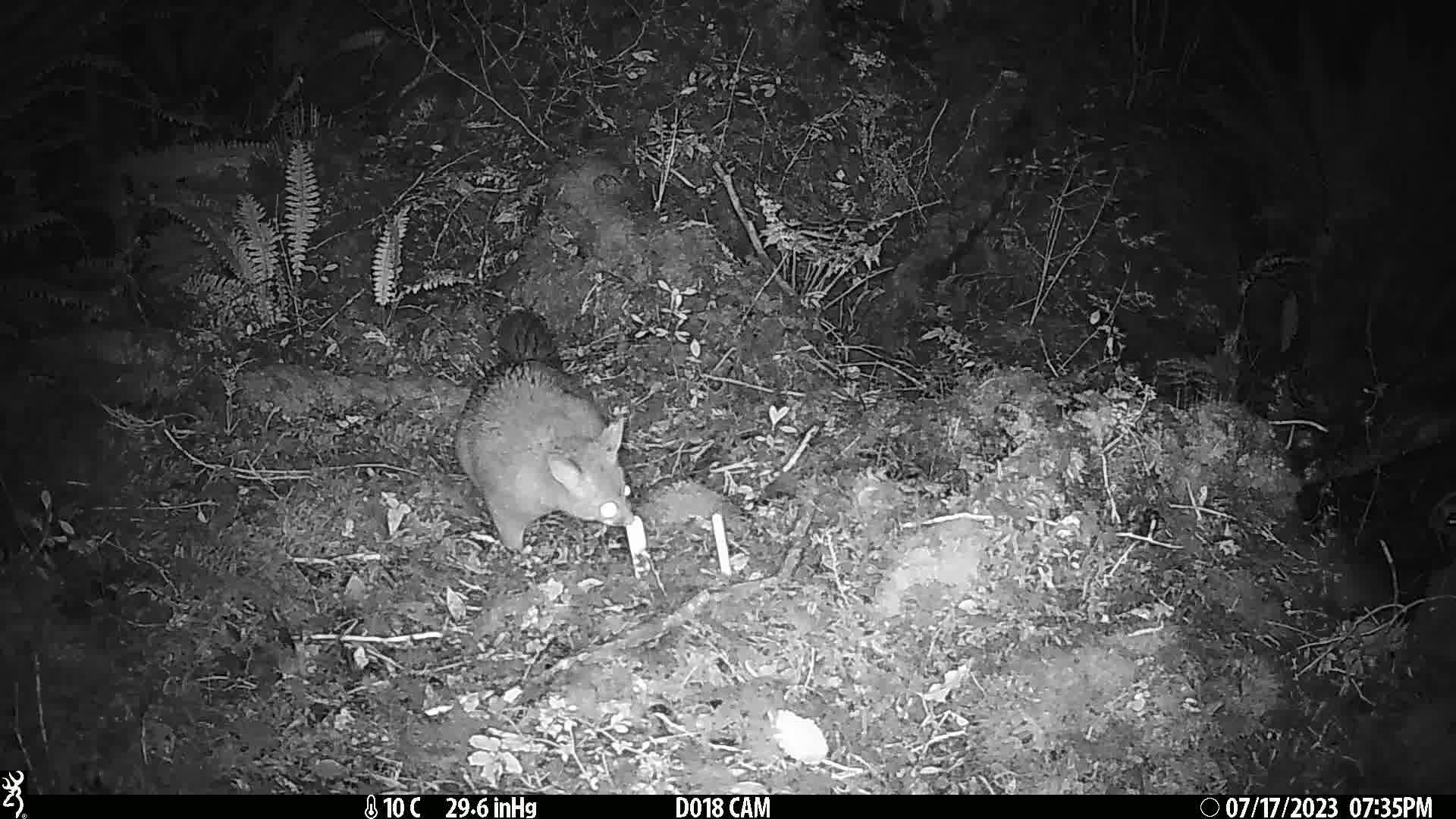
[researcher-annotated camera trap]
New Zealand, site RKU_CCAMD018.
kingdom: Animalia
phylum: Chordata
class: Mammalia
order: Diprotodontia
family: Phalangeridae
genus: Trichosurus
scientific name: Trichosurus vulpecula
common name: common brushtail possum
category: possum